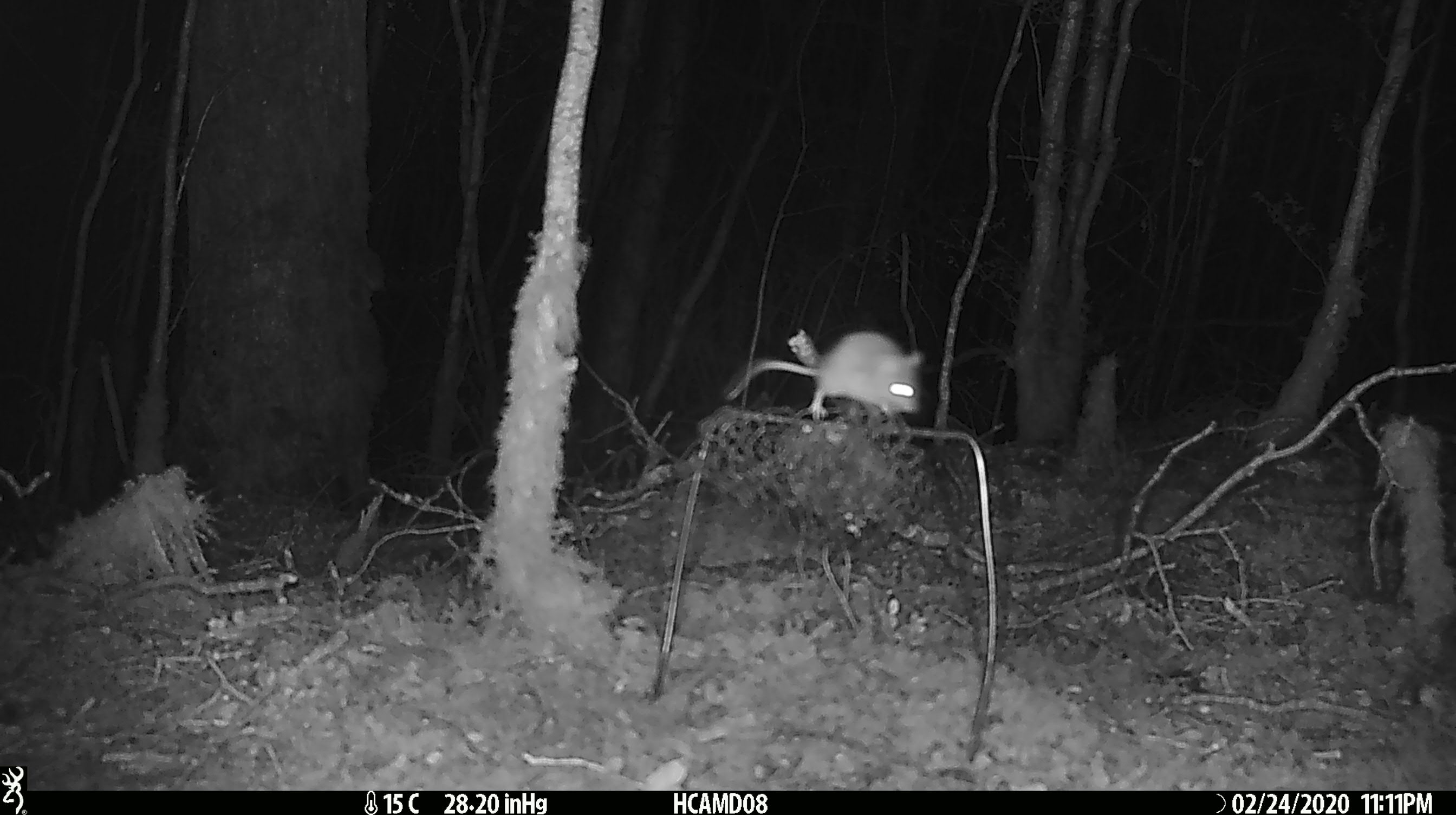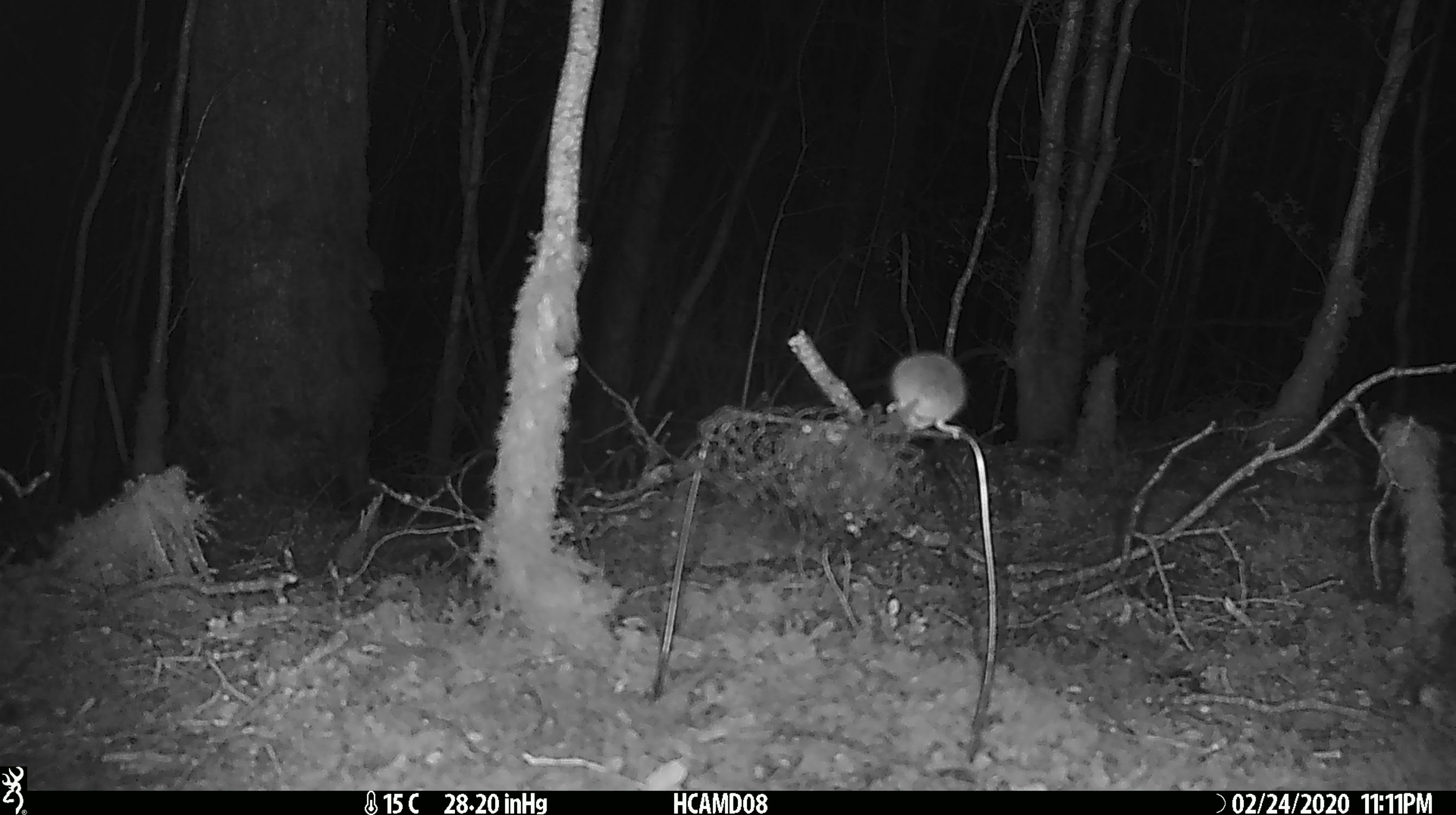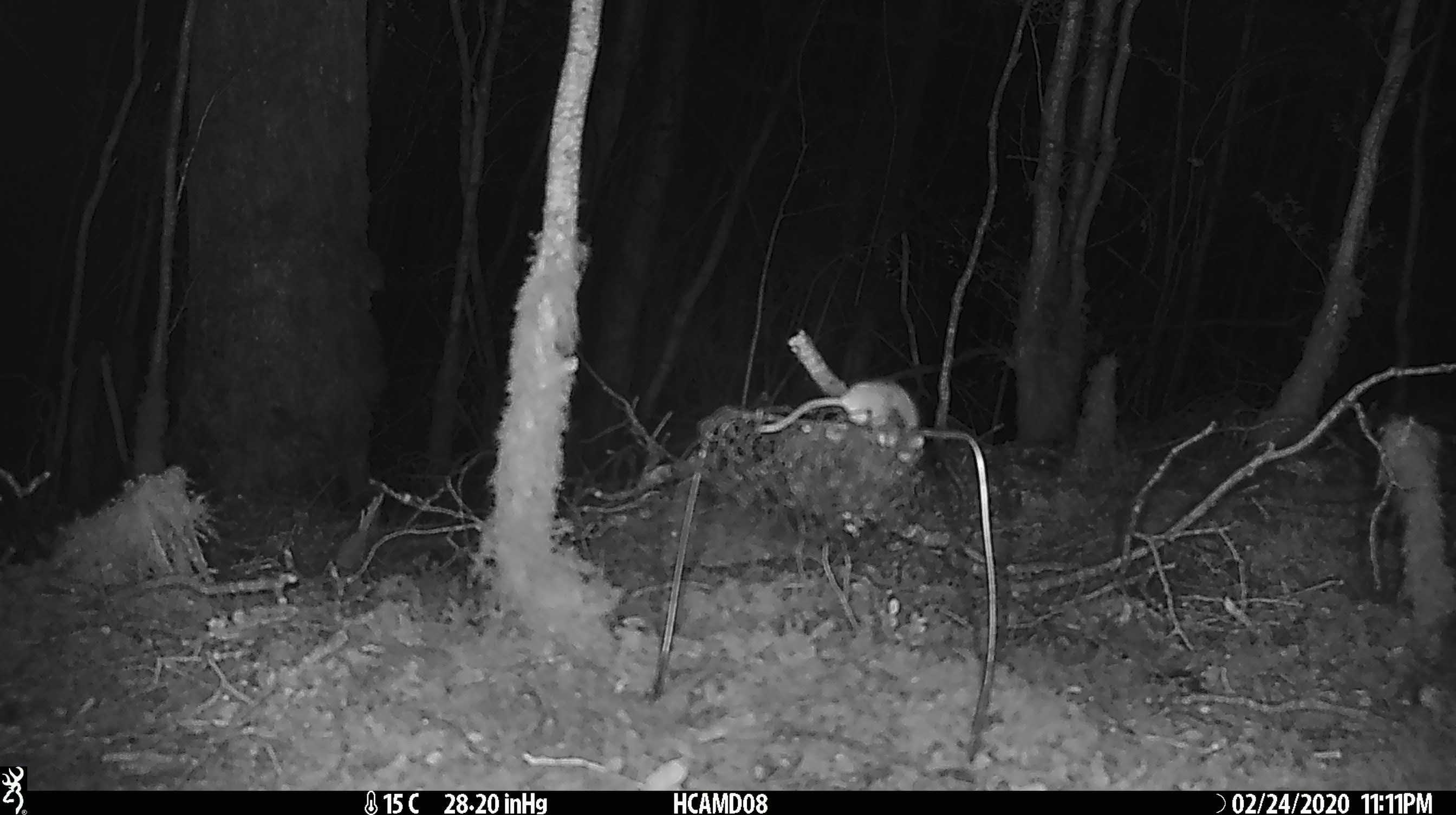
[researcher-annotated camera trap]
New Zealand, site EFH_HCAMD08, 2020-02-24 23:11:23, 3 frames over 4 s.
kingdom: Animalia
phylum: Chordata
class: Mammalia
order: Rodentia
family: Muridae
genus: Mus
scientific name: Mus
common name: mouse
Mouse (Mus).